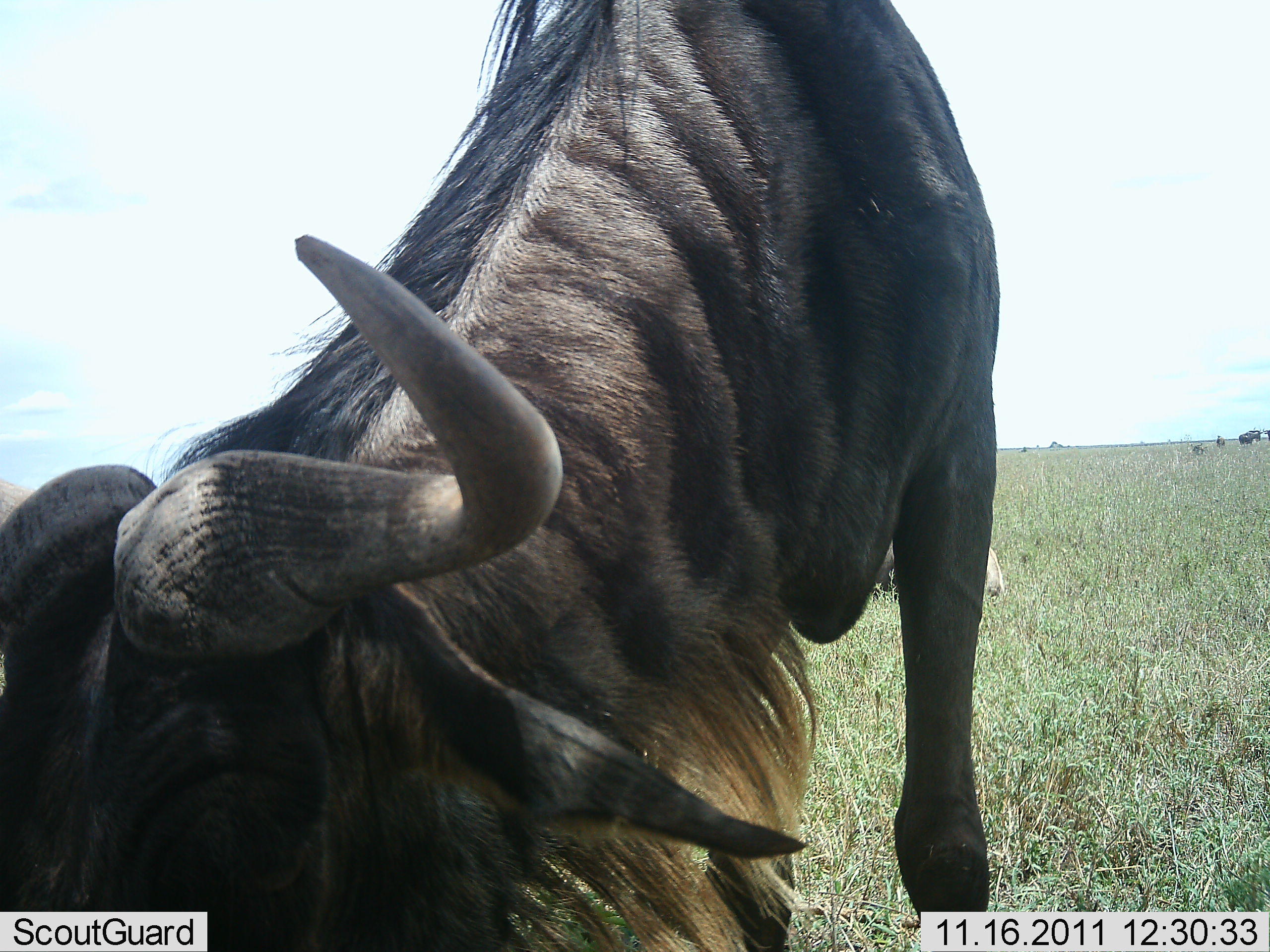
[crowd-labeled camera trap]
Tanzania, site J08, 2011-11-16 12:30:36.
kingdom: Animalia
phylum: Chordata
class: Mammalia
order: Artiodactyla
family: Bovidae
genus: Connochaetes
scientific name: Connochaetes taurinus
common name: blue wildebeest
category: wildebeest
Wildebeest (blue wildebeest) (Connochaetes taurinus), count 1. Behavior (volunteer vote fractions): standing 50%, resting 0%, moving 0%, interacting 8%. Young present (vote fraction): 0%. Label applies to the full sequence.